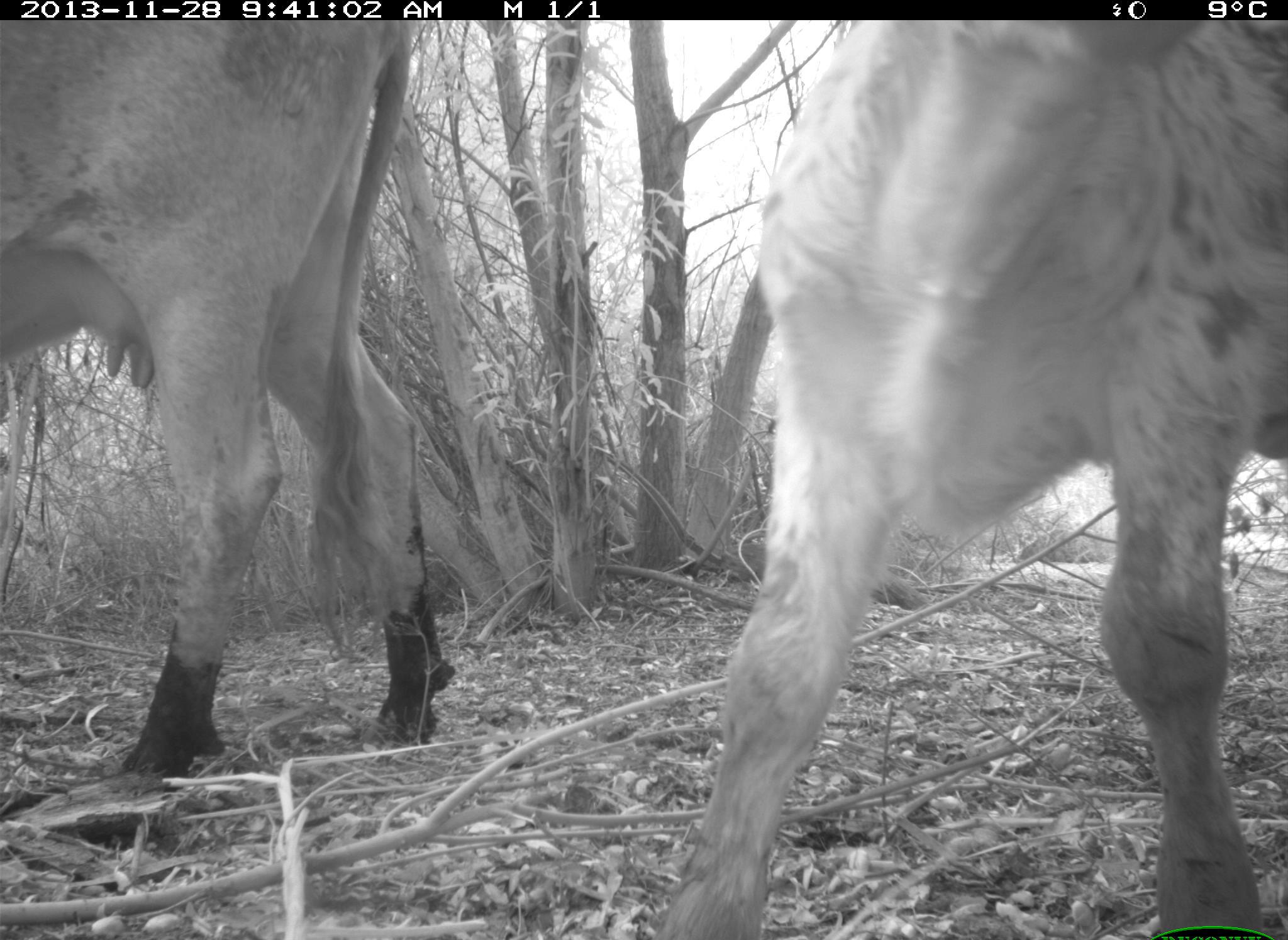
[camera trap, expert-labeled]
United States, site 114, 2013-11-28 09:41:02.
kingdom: Animalia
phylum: Chordata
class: Mammalia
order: Artiodactyla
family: Bovidae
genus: Bos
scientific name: Bos taurus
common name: cow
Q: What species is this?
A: Cow (Bos taurus).